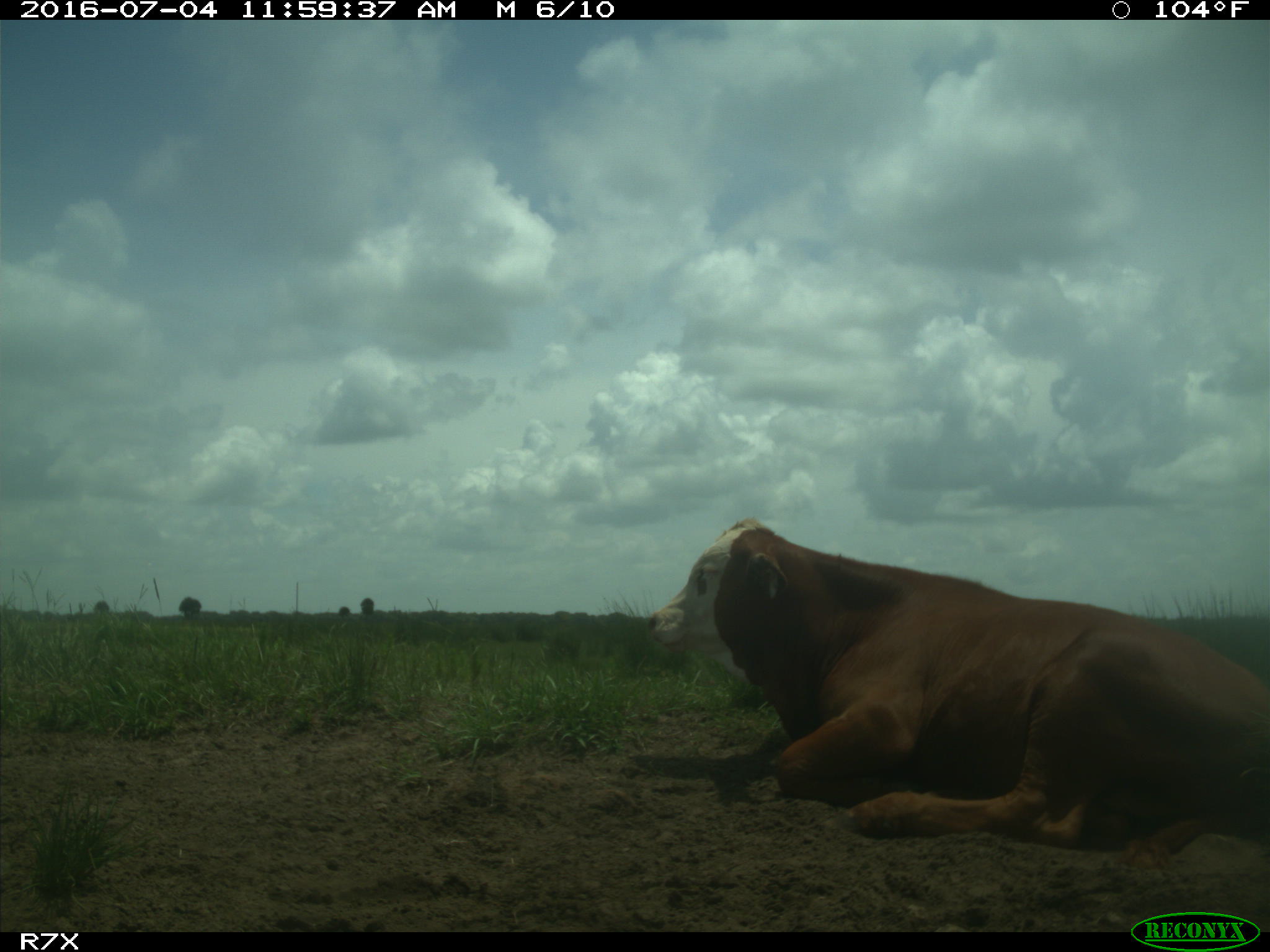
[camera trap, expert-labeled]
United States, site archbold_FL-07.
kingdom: Animalia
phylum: Chordata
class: Mammalia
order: Artiodactyla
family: Bovidae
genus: Bos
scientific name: Bos taurus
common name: domestic cow